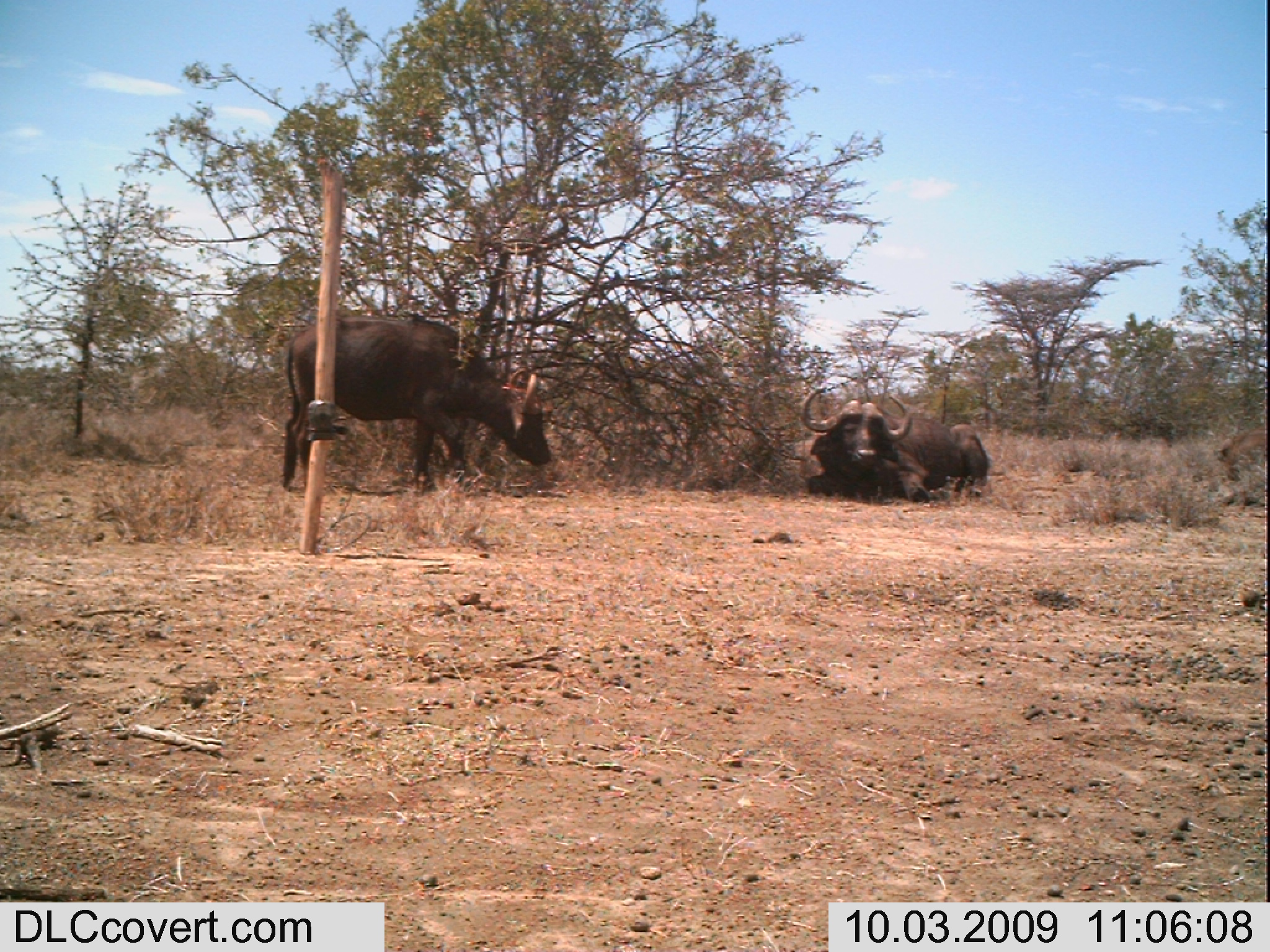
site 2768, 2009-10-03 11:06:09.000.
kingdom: Animalia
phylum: Chordata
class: Mammalia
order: Artiodactyla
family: Bovidae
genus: Syncerus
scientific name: Syncerus caffer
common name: african buffalo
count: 2